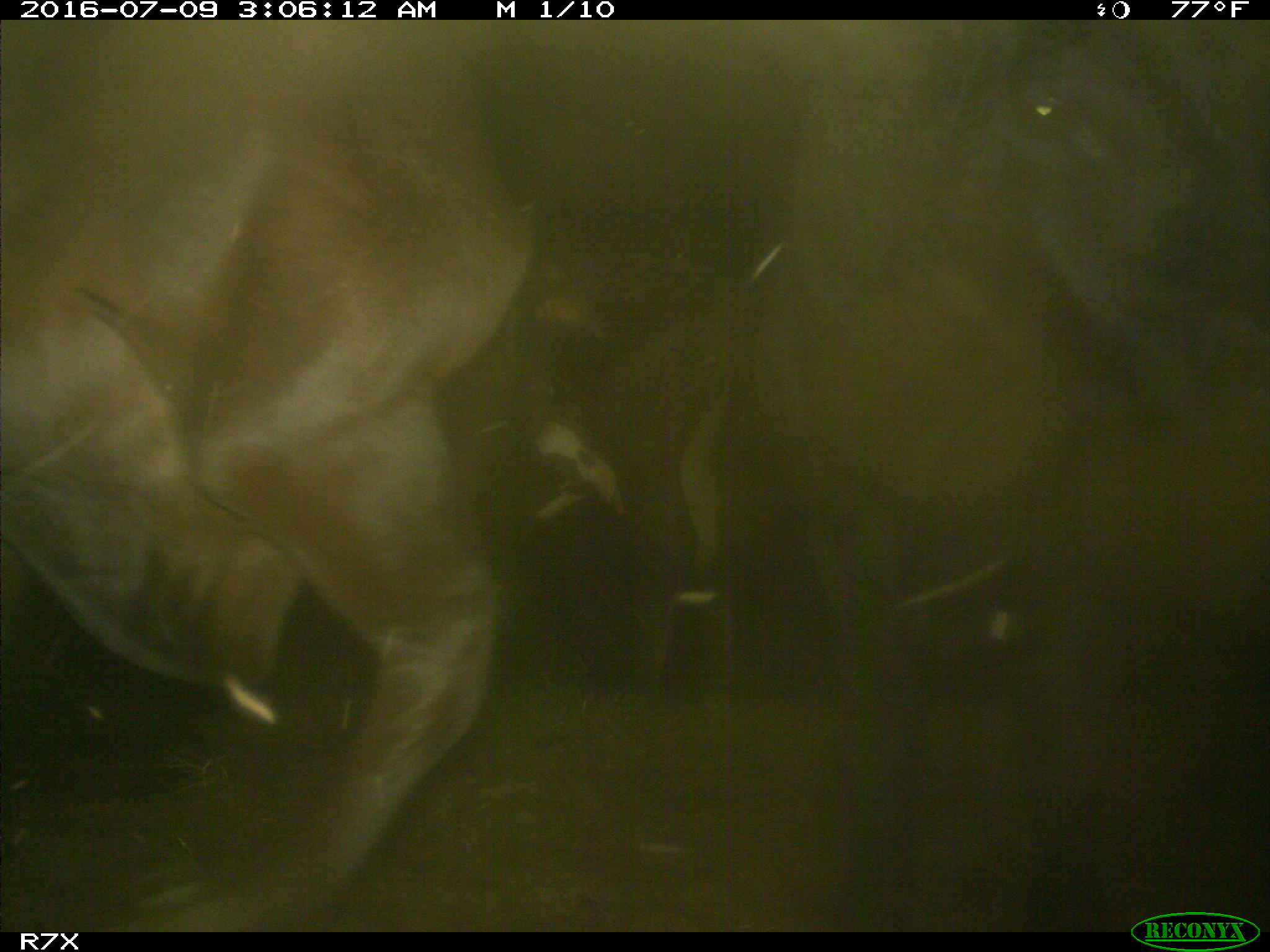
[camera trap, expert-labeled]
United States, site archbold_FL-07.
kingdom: Animalia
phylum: Chordata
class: Mammalia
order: Artiodactyla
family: Bovidae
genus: Bos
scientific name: Bos taurus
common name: domestic cow